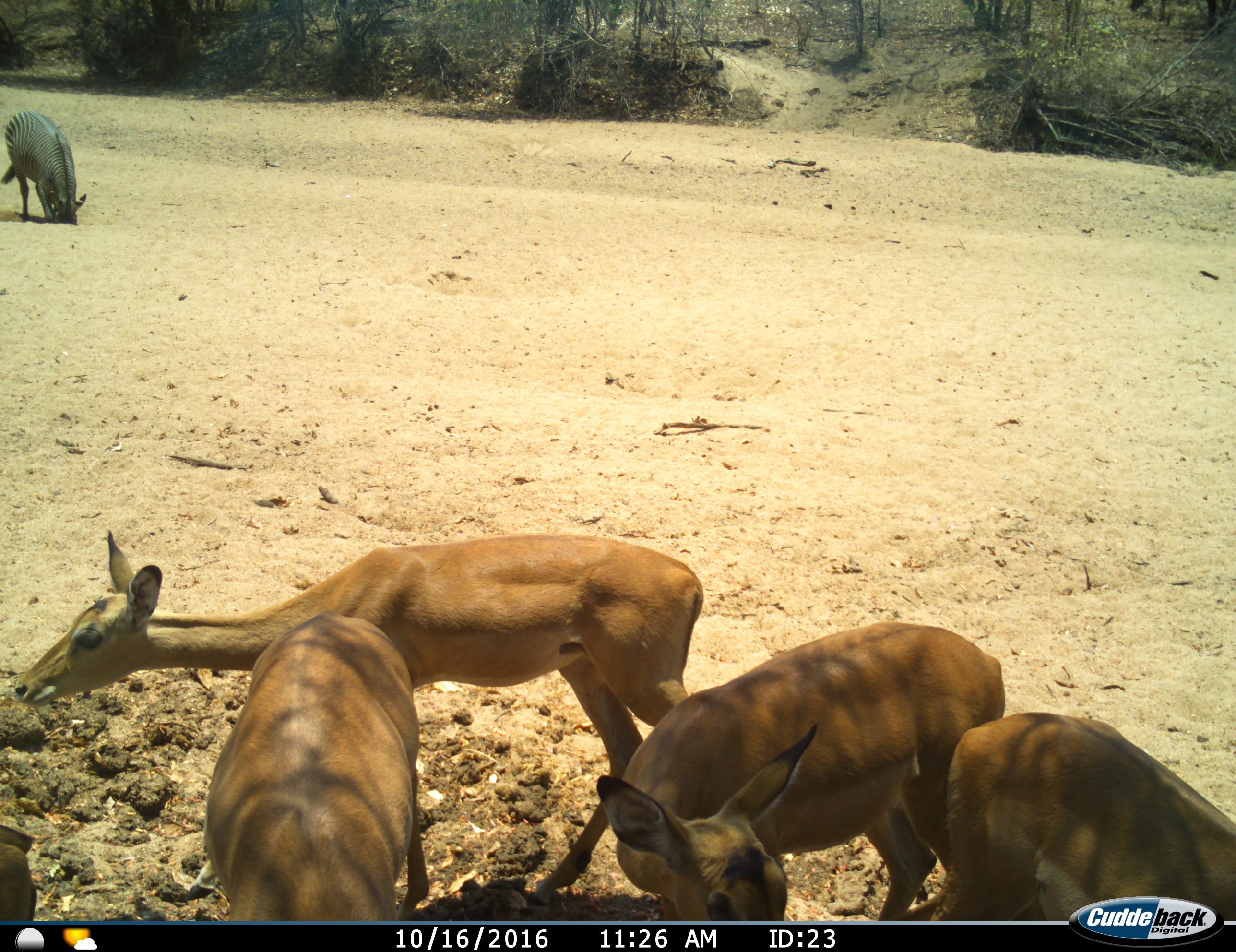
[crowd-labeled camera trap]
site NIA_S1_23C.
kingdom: Animalia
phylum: Chordata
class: Mammalia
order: Artiodactyla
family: Bovidae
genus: Aepyceros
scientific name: Aepyceros melampus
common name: impala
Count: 5.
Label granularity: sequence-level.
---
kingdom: Animalia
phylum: Chordata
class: Mammalia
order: Perissodactyla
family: Equidae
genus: Equus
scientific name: Equus quagga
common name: plains zebra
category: zebraplains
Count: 1.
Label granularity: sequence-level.